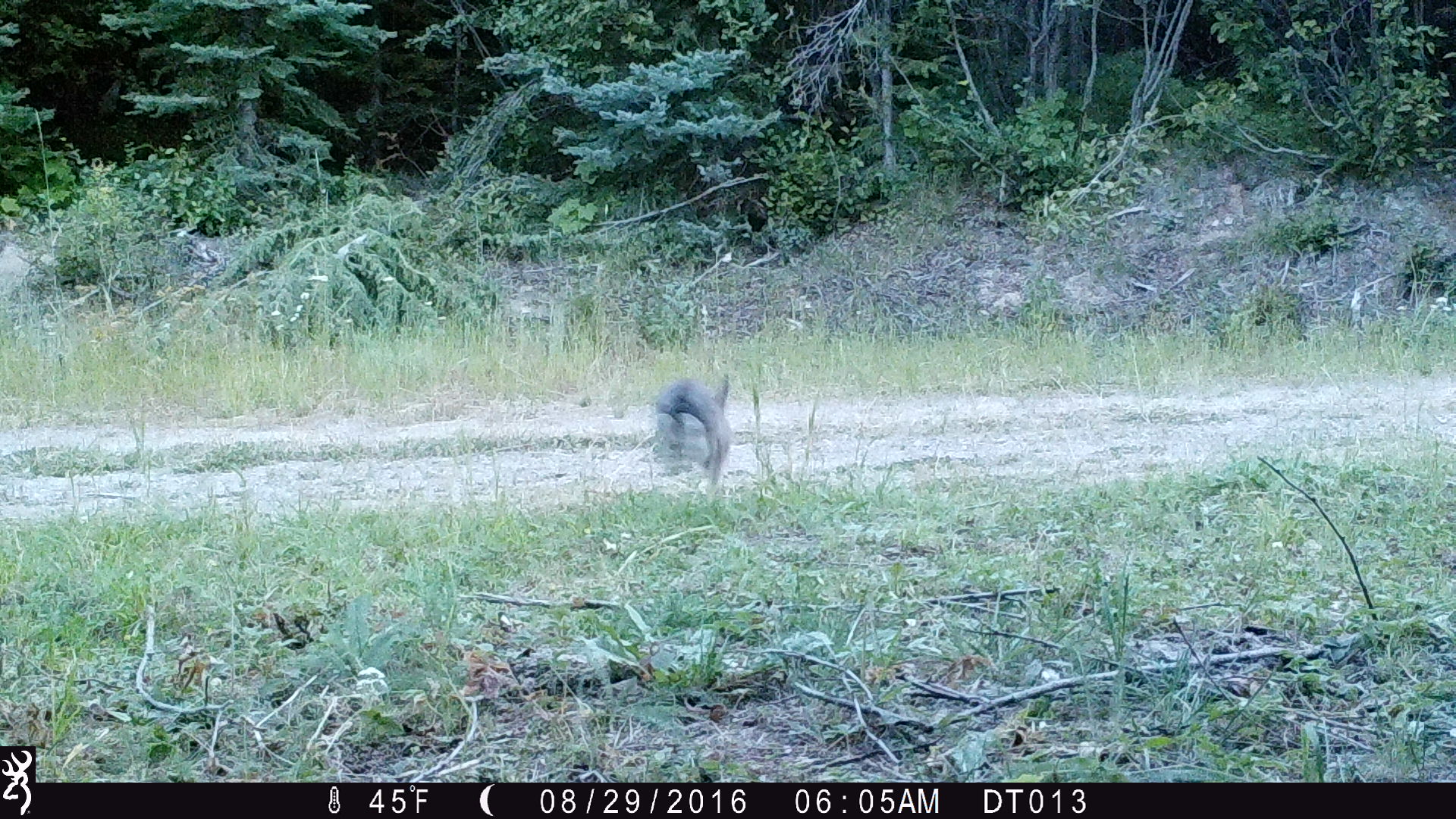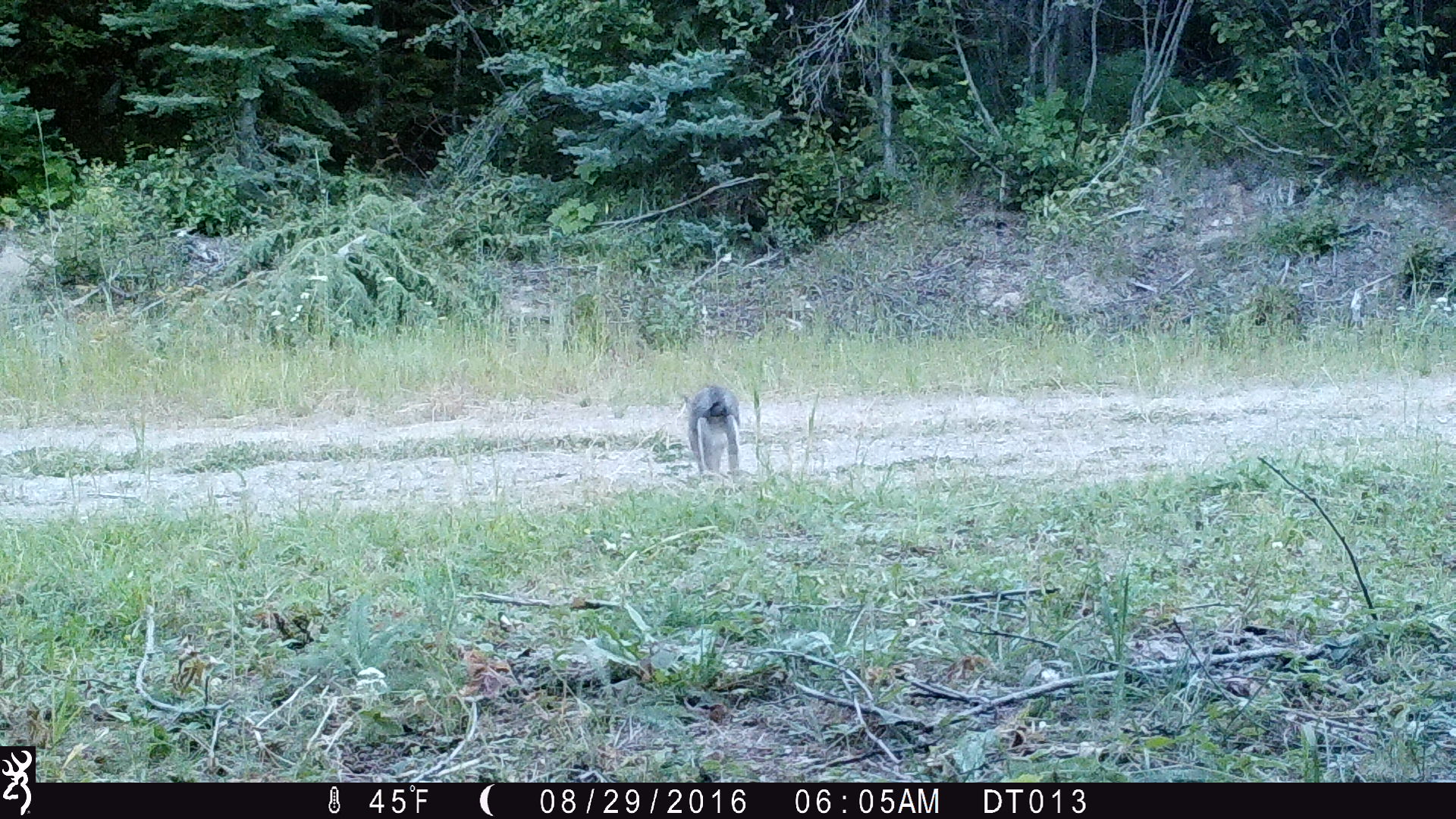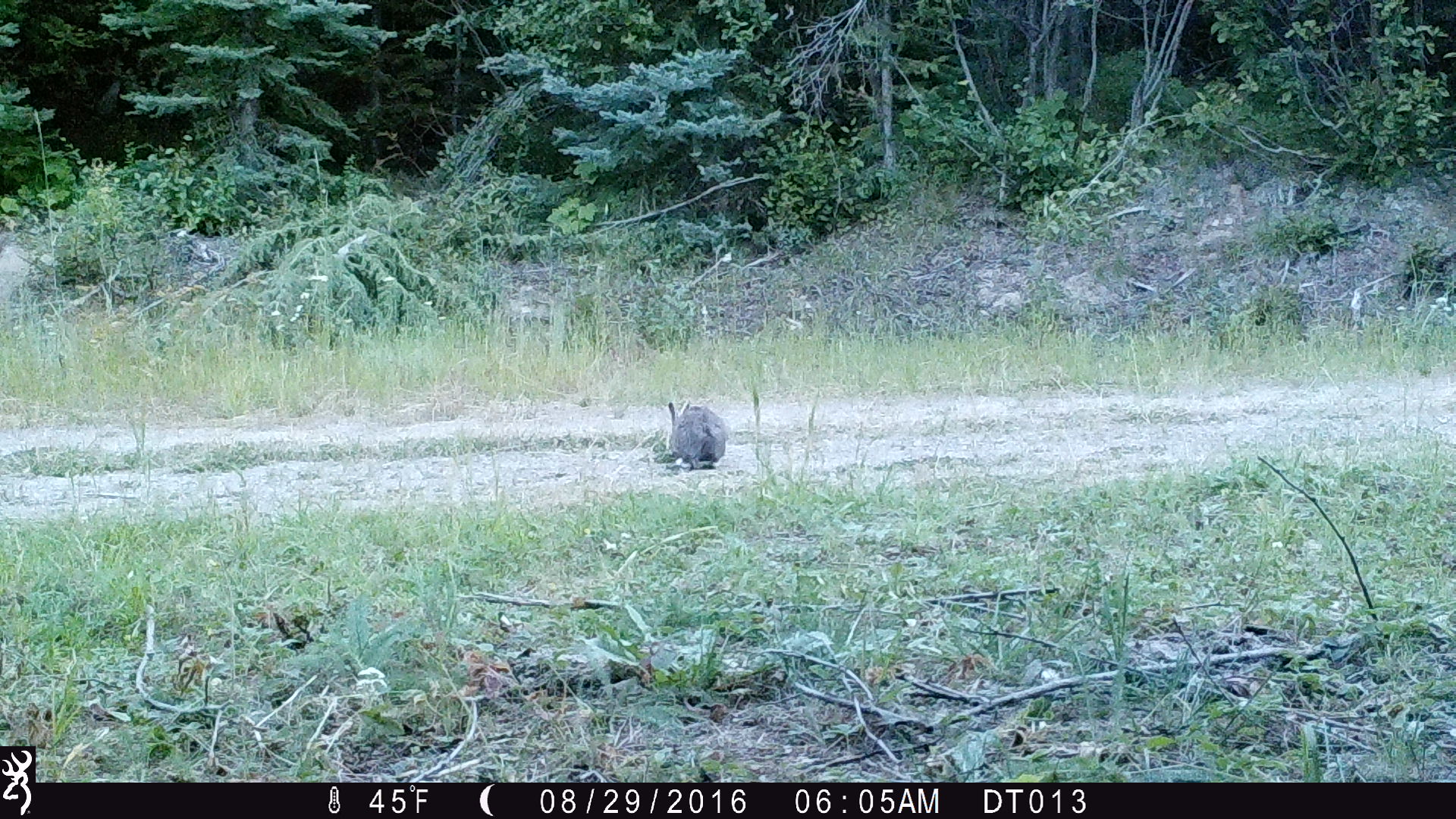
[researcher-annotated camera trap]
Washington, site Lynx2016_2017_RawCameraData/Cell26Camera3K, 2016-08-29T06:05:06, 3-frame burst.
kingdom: Animalia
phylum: Chordata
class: Mammalia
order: Lagomorpha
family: Leporidae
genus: Lepus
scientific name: Lepus americanus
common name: snowshoe hare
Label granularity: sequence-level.